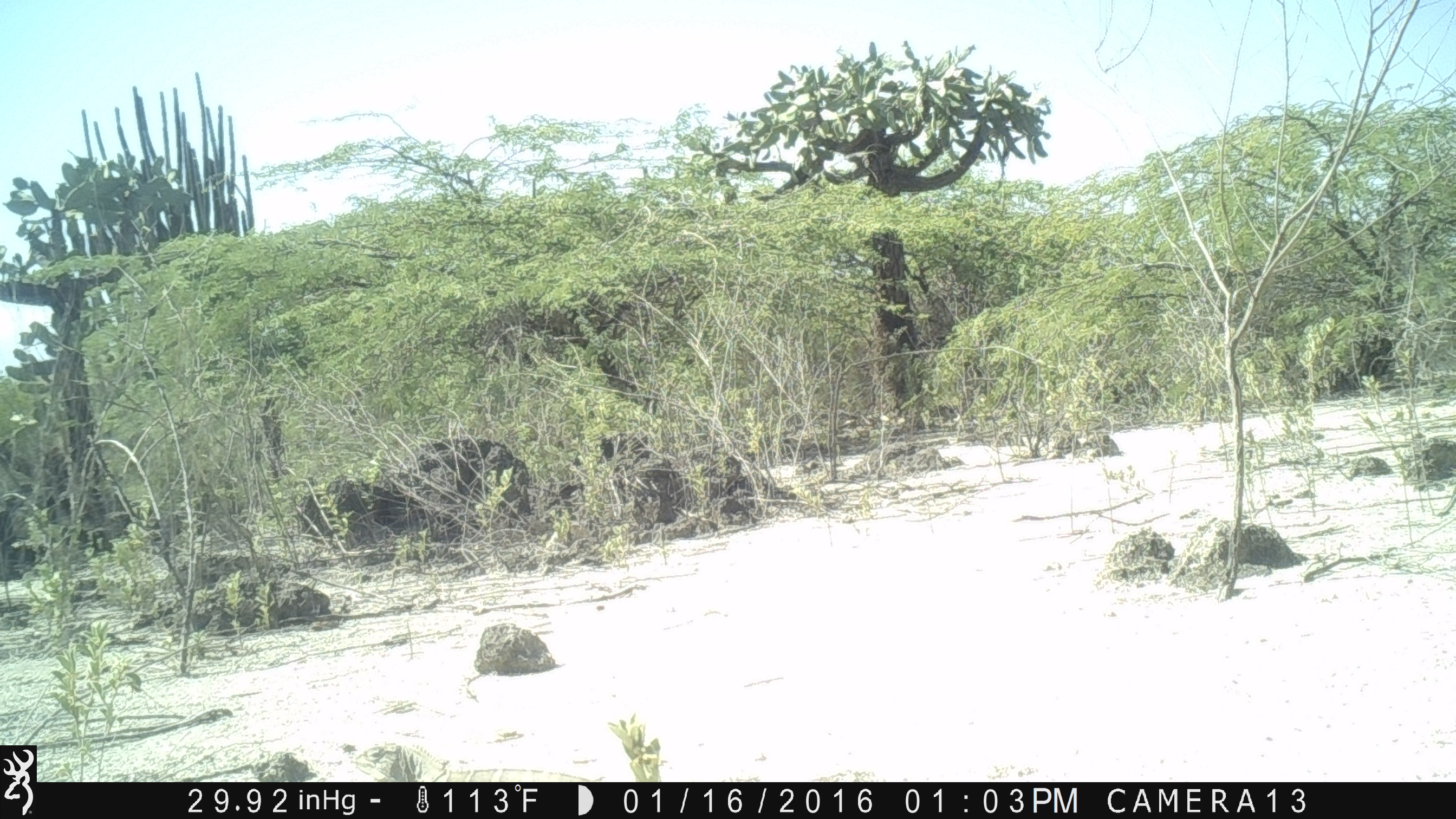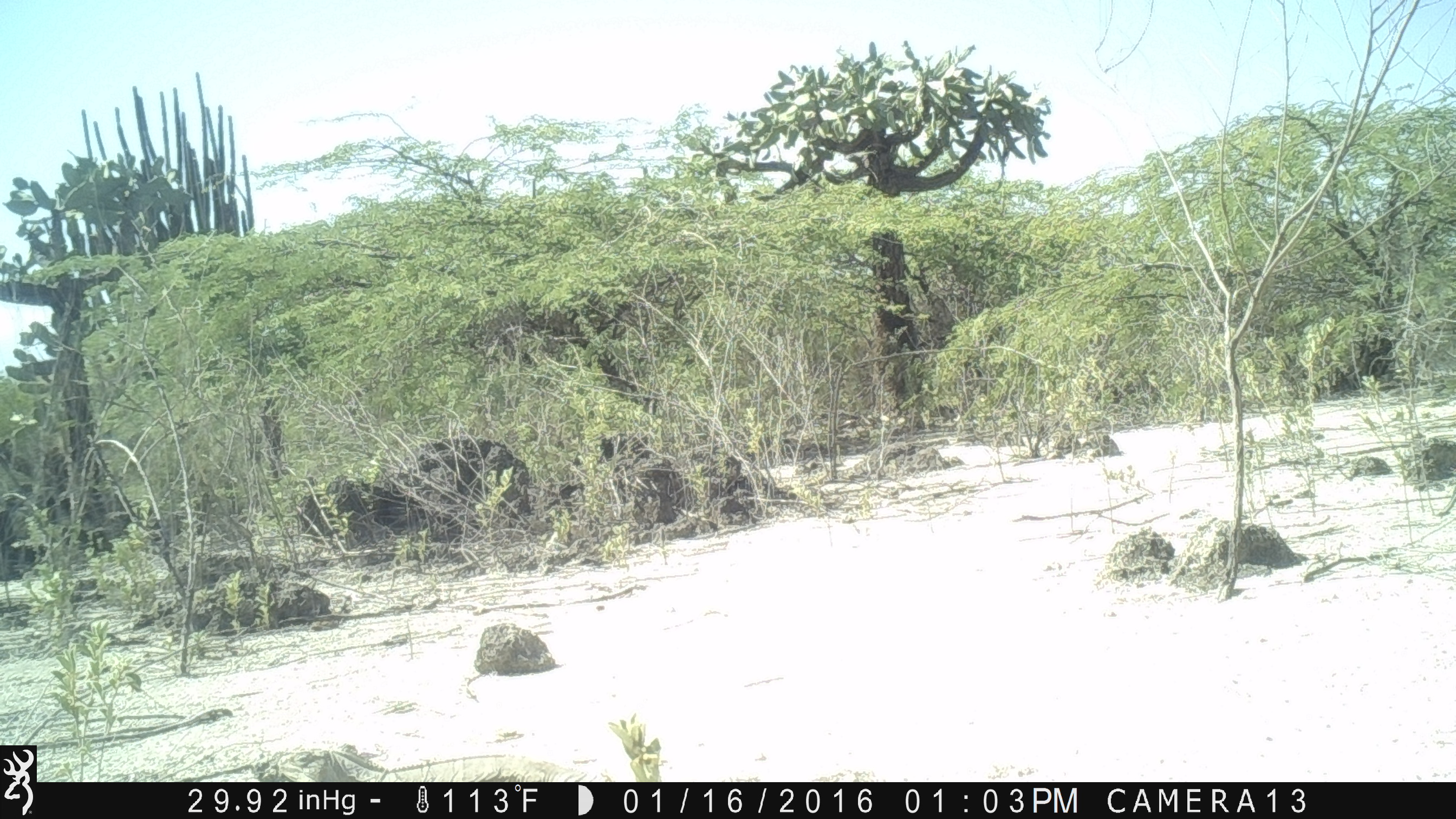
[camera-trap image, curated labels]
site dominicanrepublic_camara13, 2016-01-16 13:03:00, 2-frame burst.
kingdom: Animalia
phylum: Chordata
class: Reptilia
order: Squamata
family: Iguanidae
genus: Iguana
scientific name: Iguana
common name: typical iguanas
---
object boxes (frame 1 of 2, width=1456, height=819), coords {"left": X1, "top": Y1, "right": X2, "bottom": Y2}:
iguana: {"left": 342, "top": 738, "right": 597, "bottom": 783}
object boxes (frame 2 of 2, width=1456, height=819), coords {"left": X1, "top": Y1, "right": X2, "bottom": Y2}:
iguana: {"left": 247, "top": 739, "right": 614, "bottom": 783}